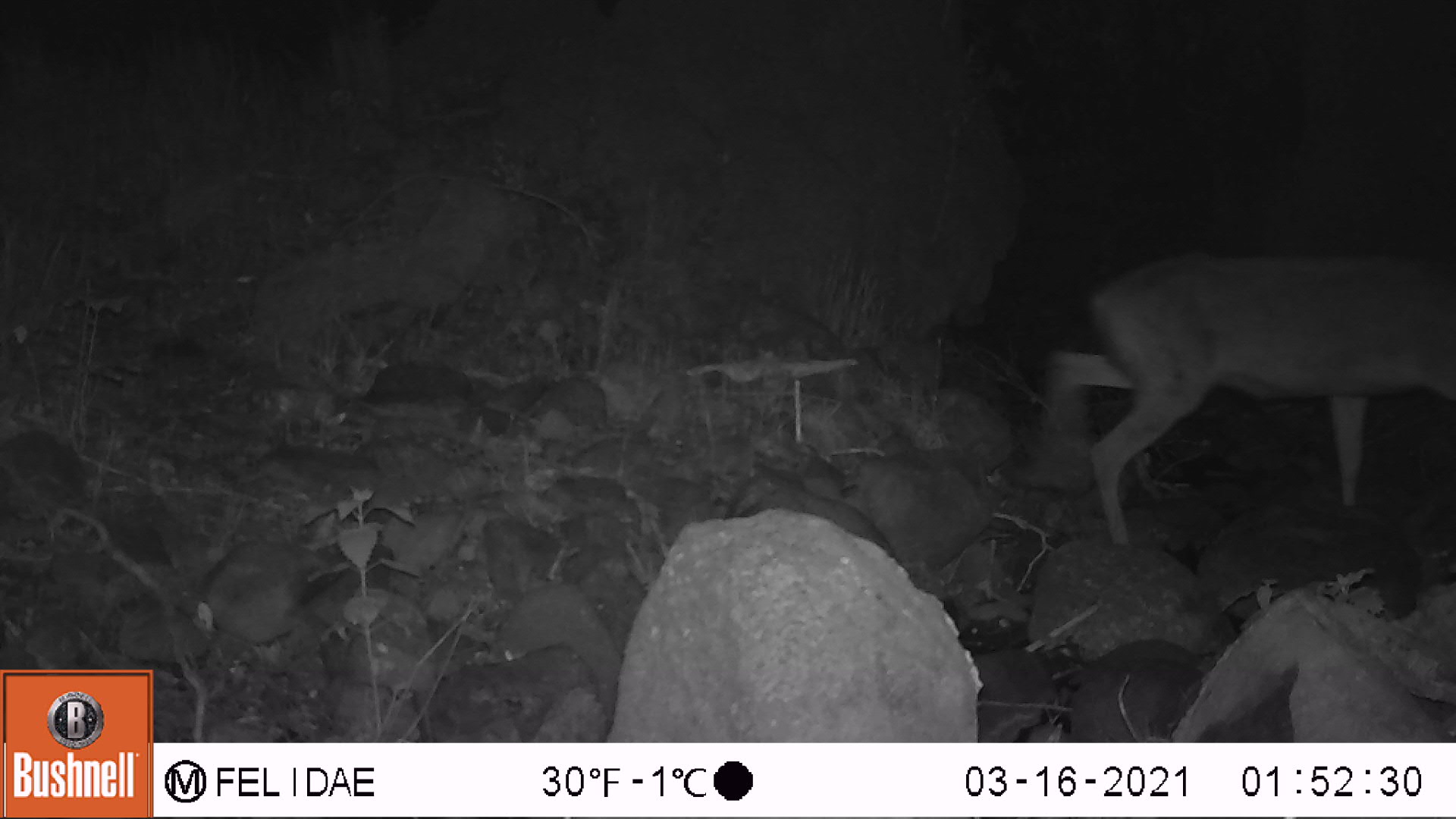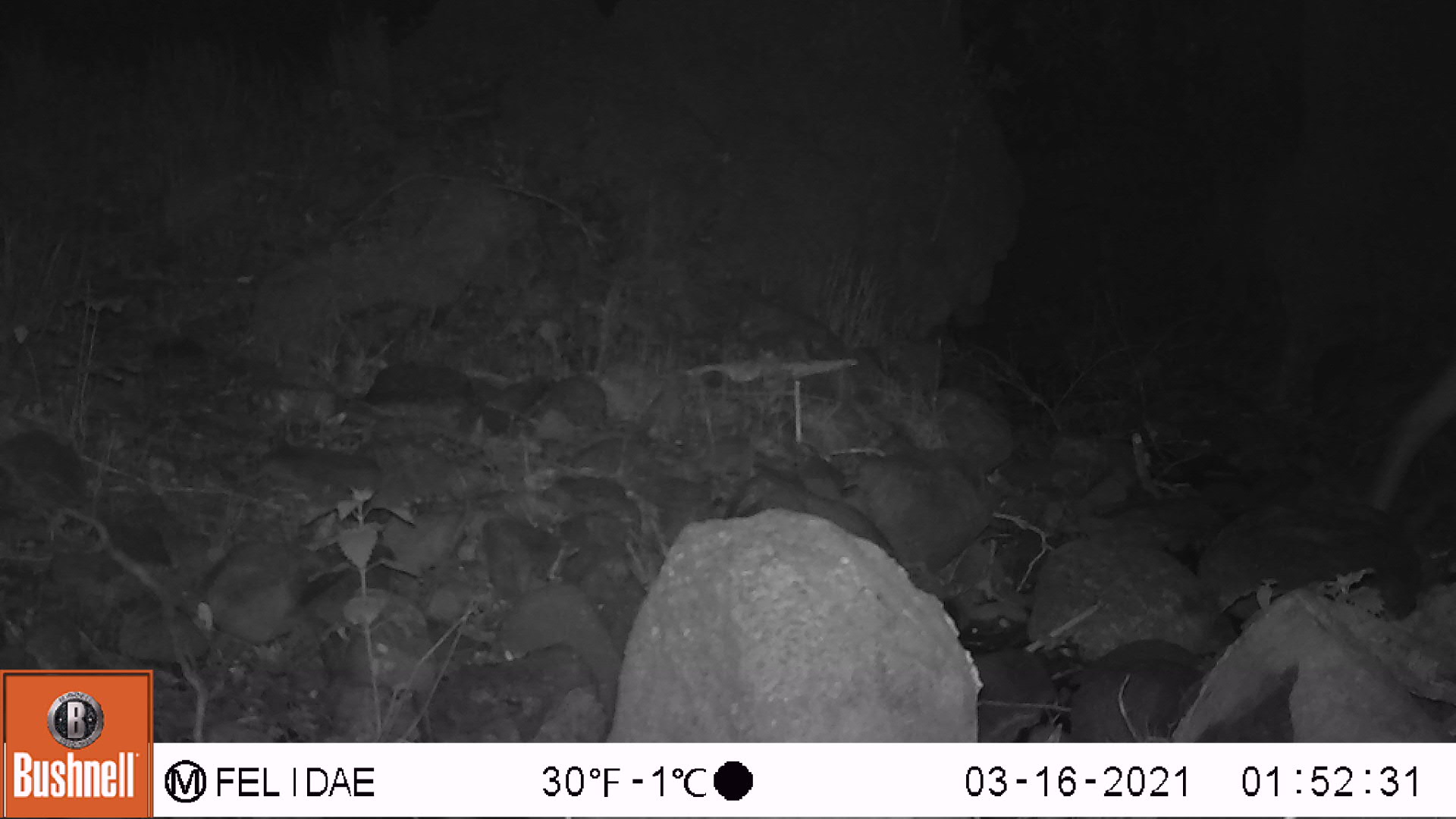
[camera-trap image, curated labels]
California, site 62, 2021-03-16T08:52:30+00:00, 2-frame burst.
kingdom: Animalia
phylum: Chordata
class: Mammalia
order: Artiodactyla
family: Cervidae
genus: Odocoileus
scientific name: Odocoileus hemionus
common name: mule deer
Mule deer (Odocoileus hemionus).